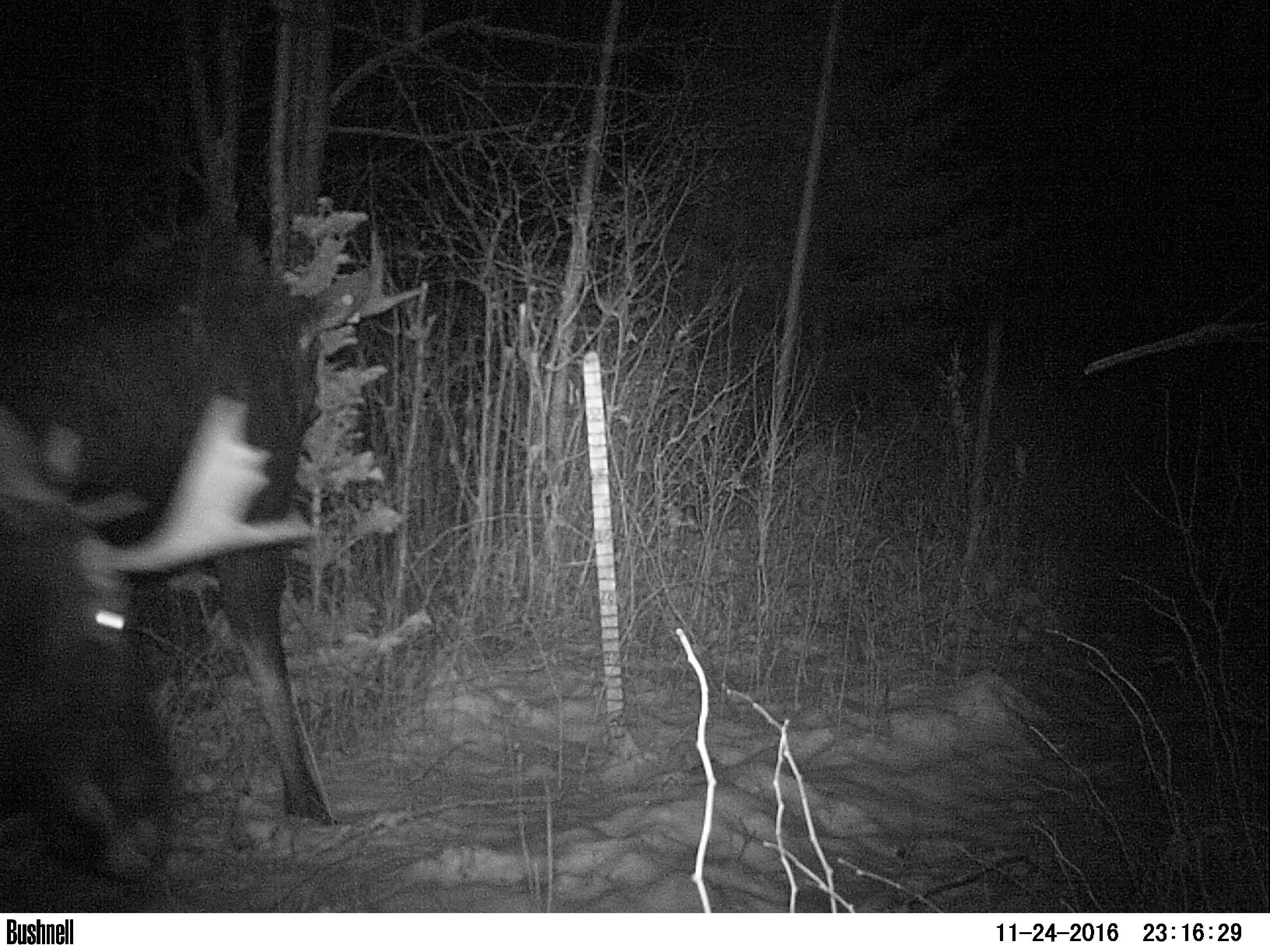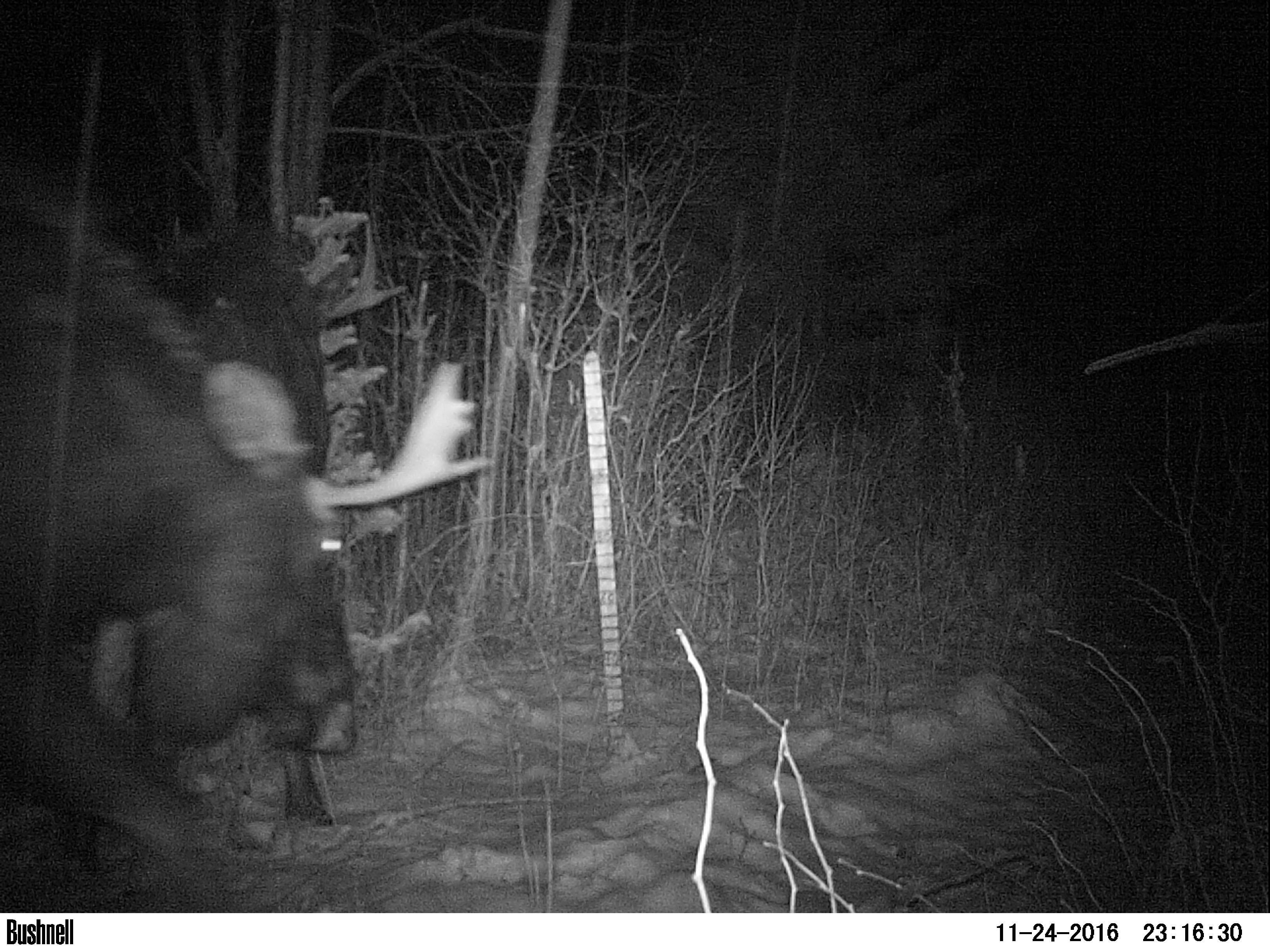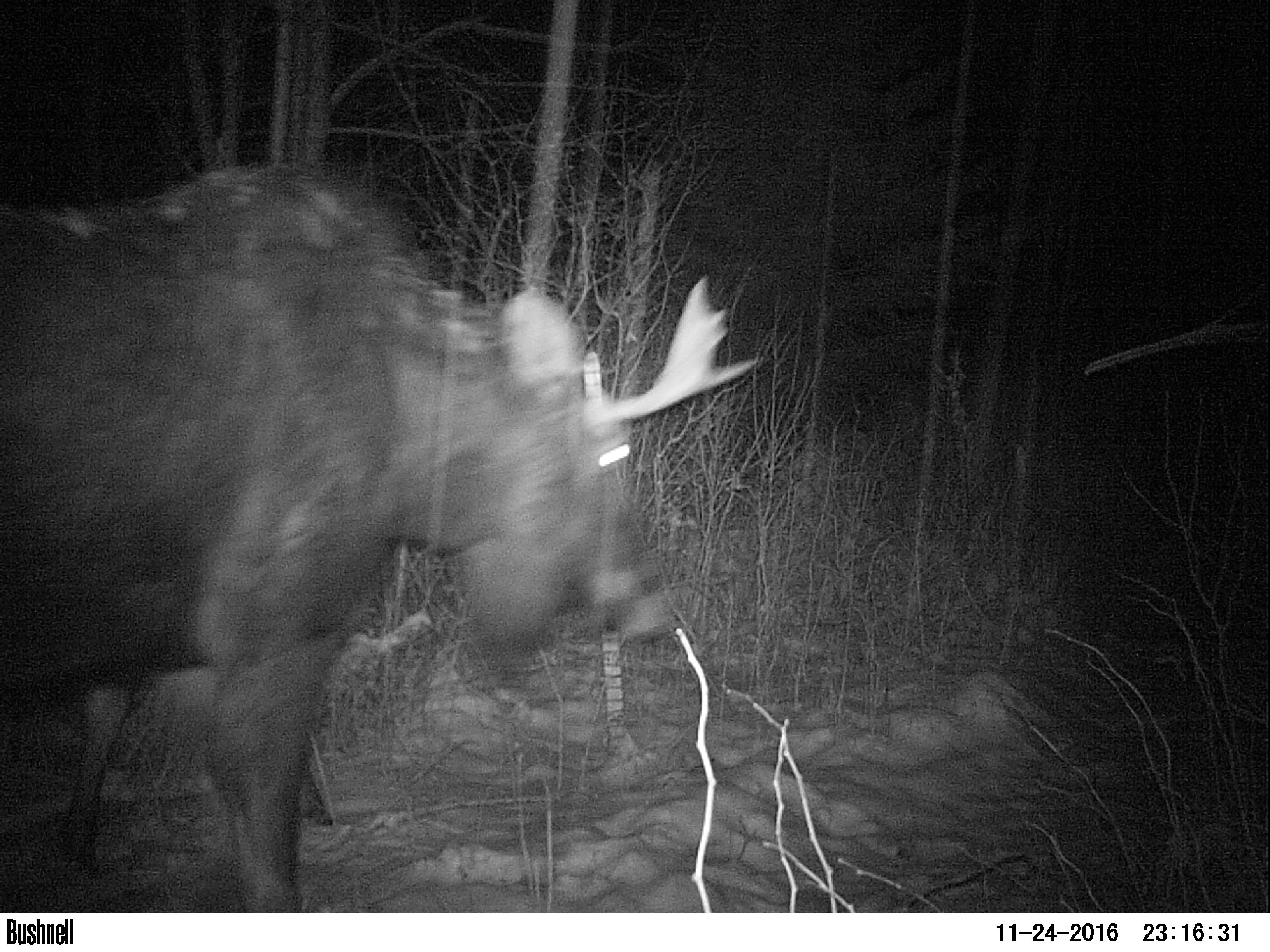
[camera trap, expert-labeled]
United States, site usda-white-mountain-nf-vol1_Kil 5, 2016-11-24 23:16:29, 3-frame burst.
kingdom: Animalia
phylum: Chordata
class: Mammalia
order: Artiodactyla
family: Cervidae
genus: Alces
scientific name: Alces alces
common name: moose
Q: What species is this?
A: Moose (Alces alces).